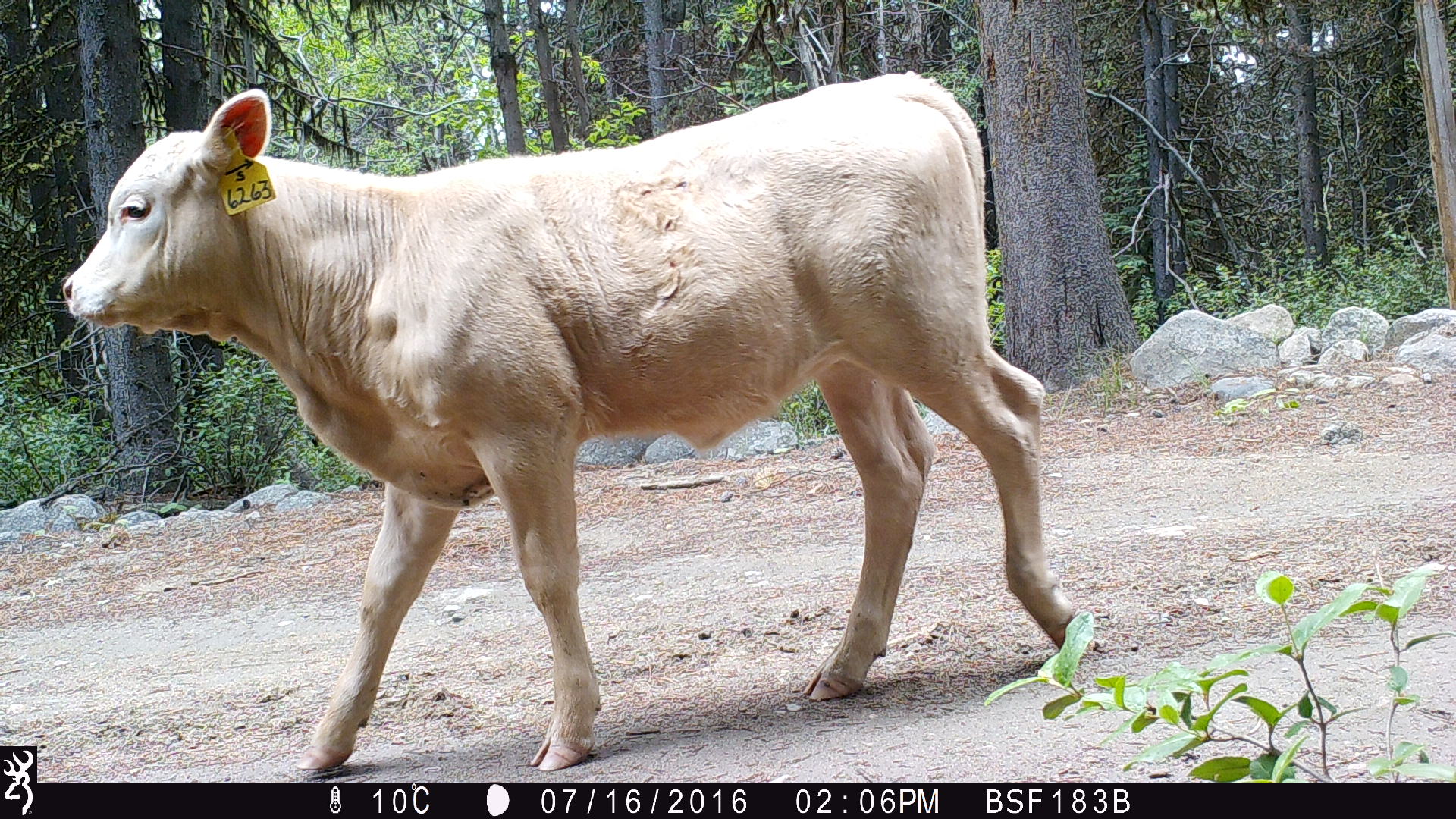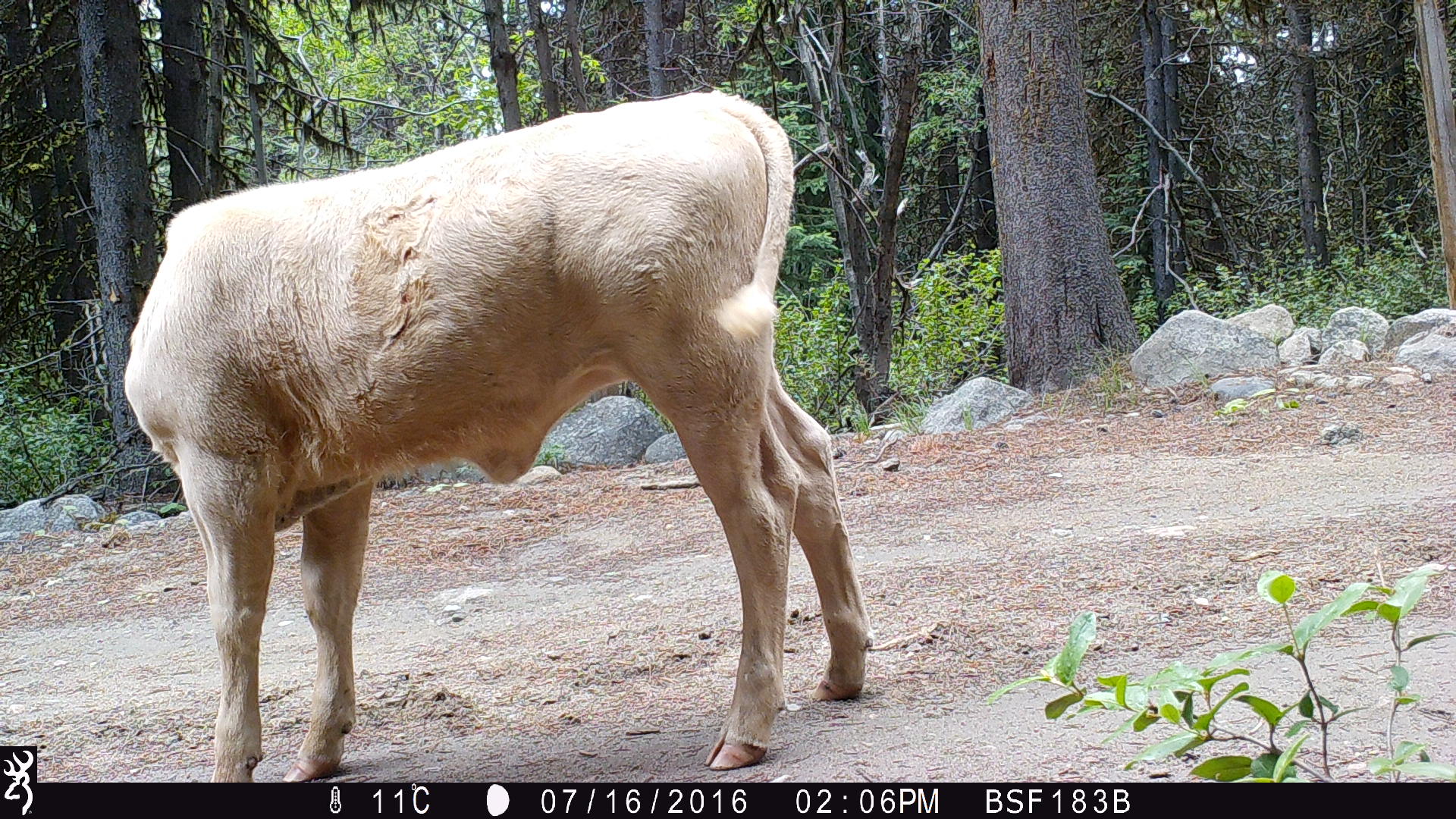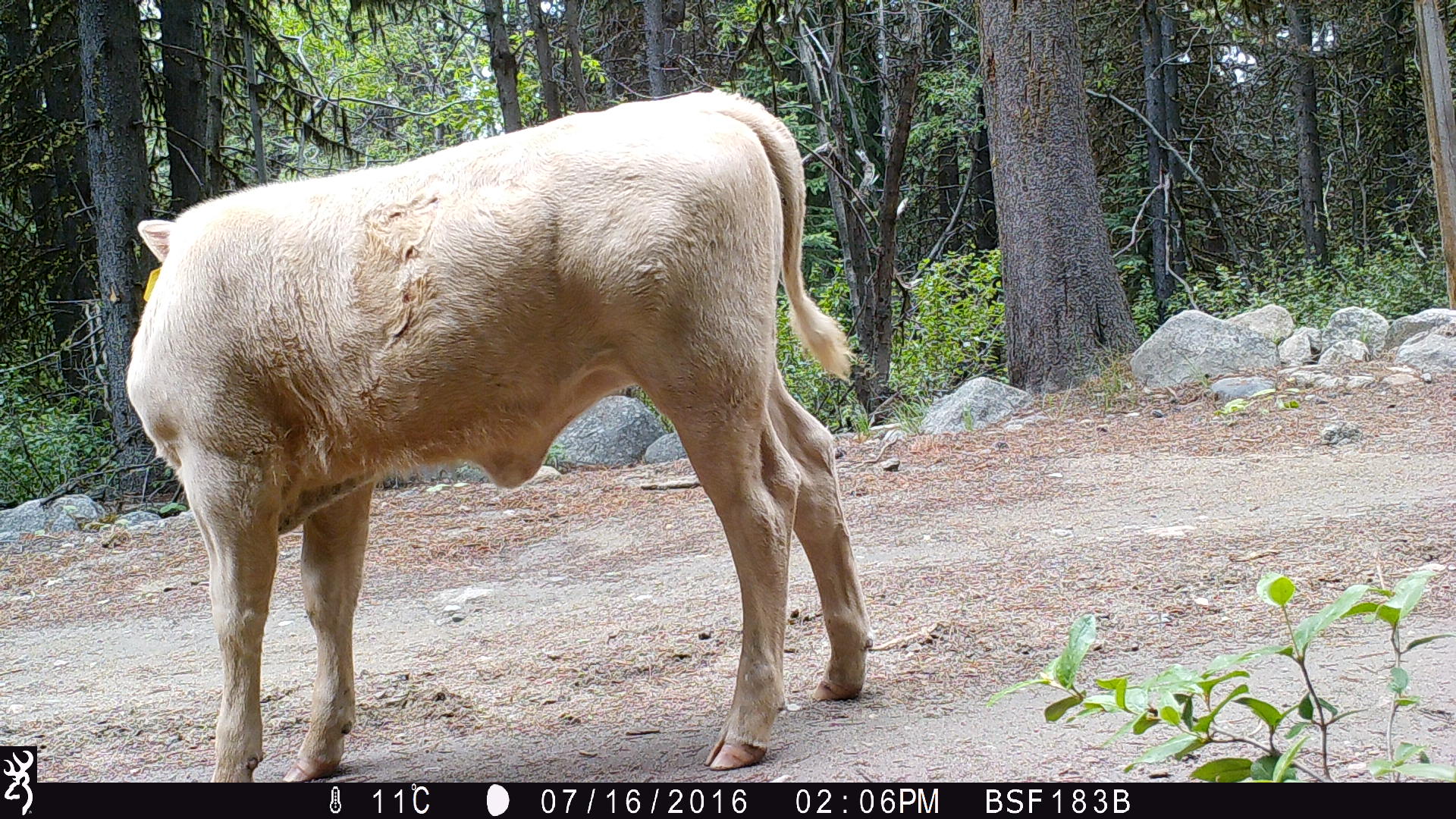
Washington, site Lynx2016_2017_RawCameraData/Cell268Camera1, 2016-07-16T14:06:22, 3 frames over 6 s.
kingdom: Animalia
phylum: Chordata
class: Mammalia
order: Artiodactyla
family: Bovidae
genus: Bos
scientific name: Bos taurus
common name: domestic cattle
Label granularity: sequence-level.